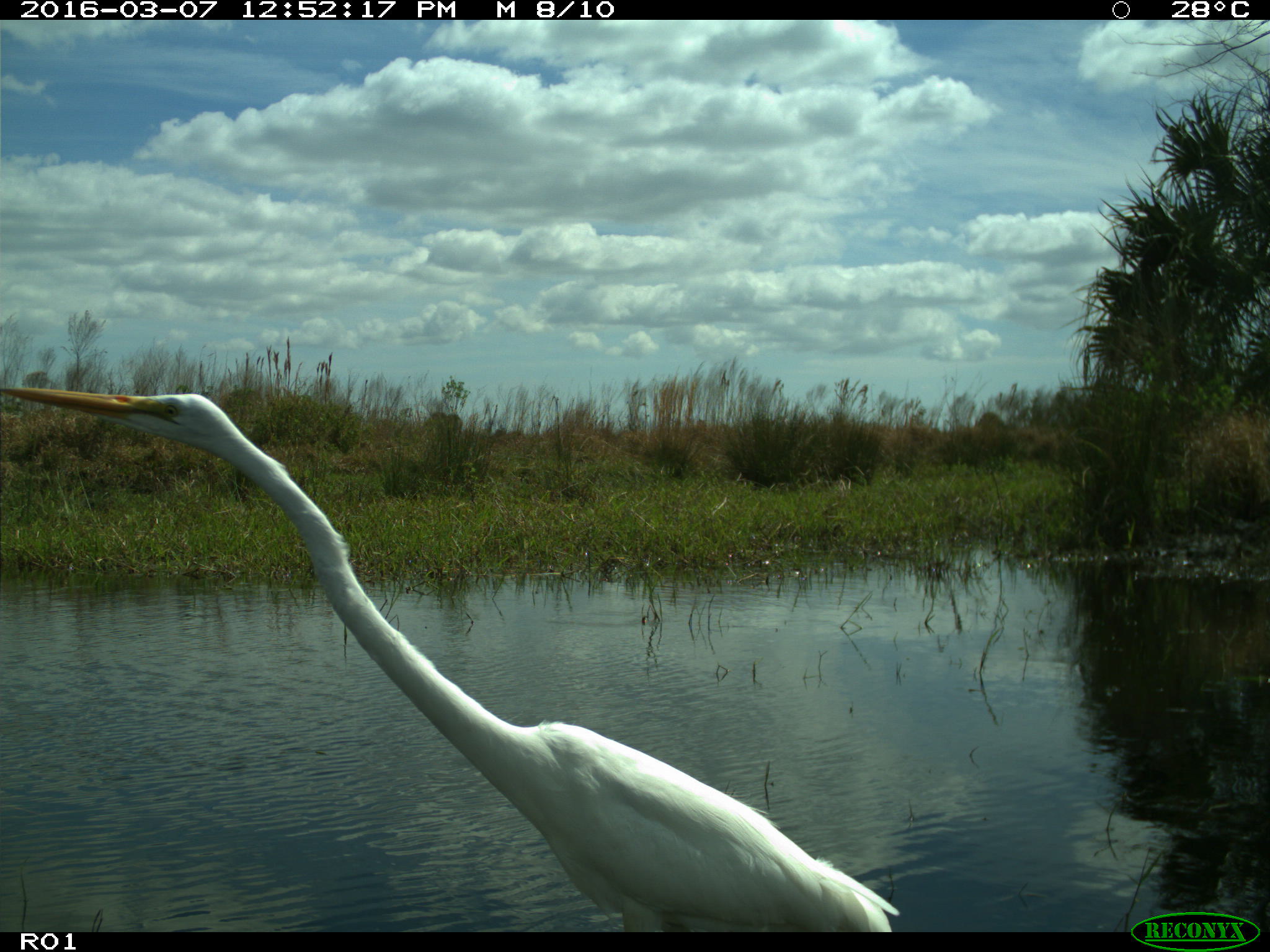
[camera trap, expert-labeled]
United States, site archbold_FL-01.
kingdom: Animalia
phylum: Chordata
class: Aves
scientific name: Aves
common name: birds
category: unidentified bird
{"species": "unidentified bird (birds) (Aves)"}